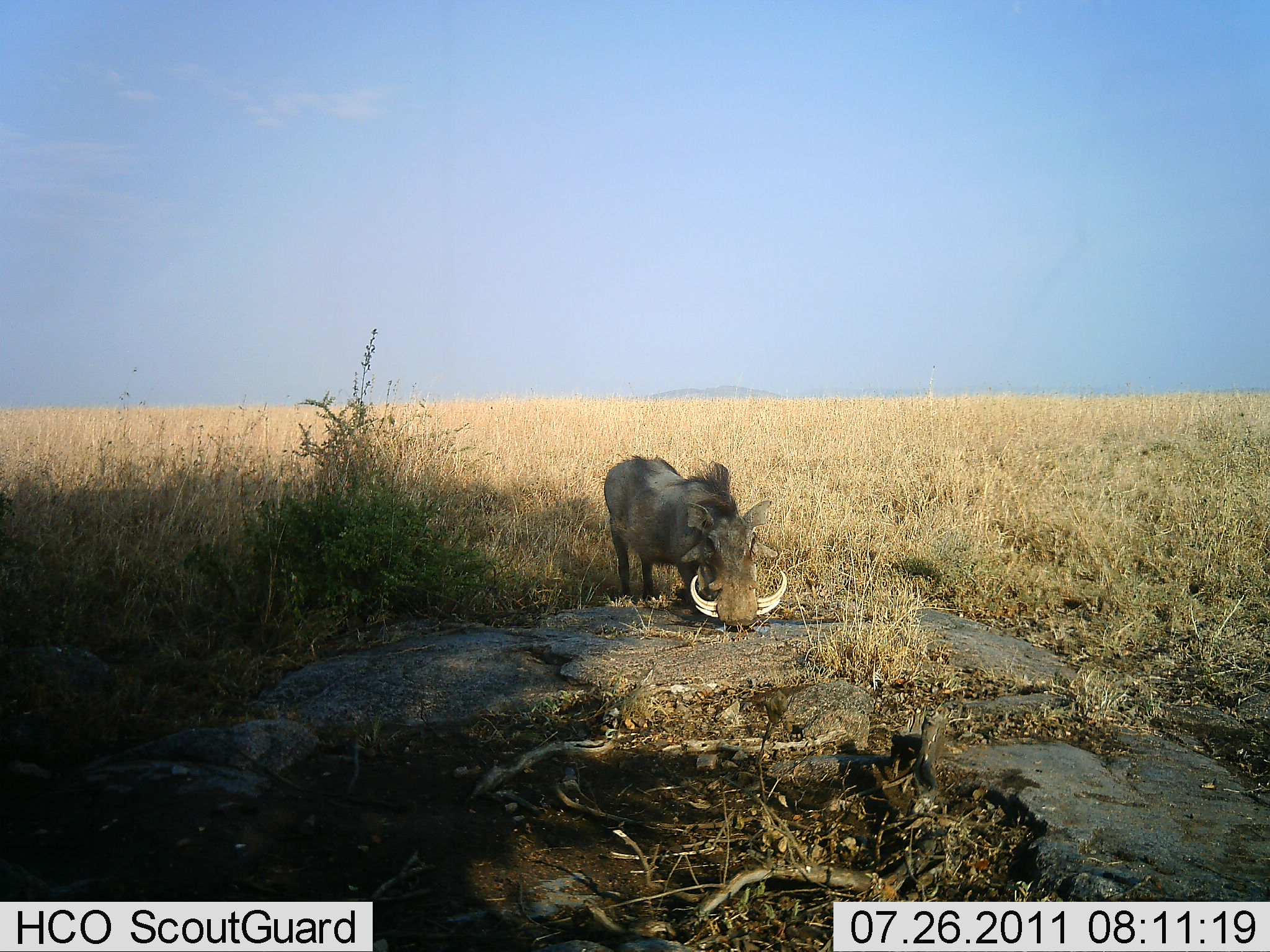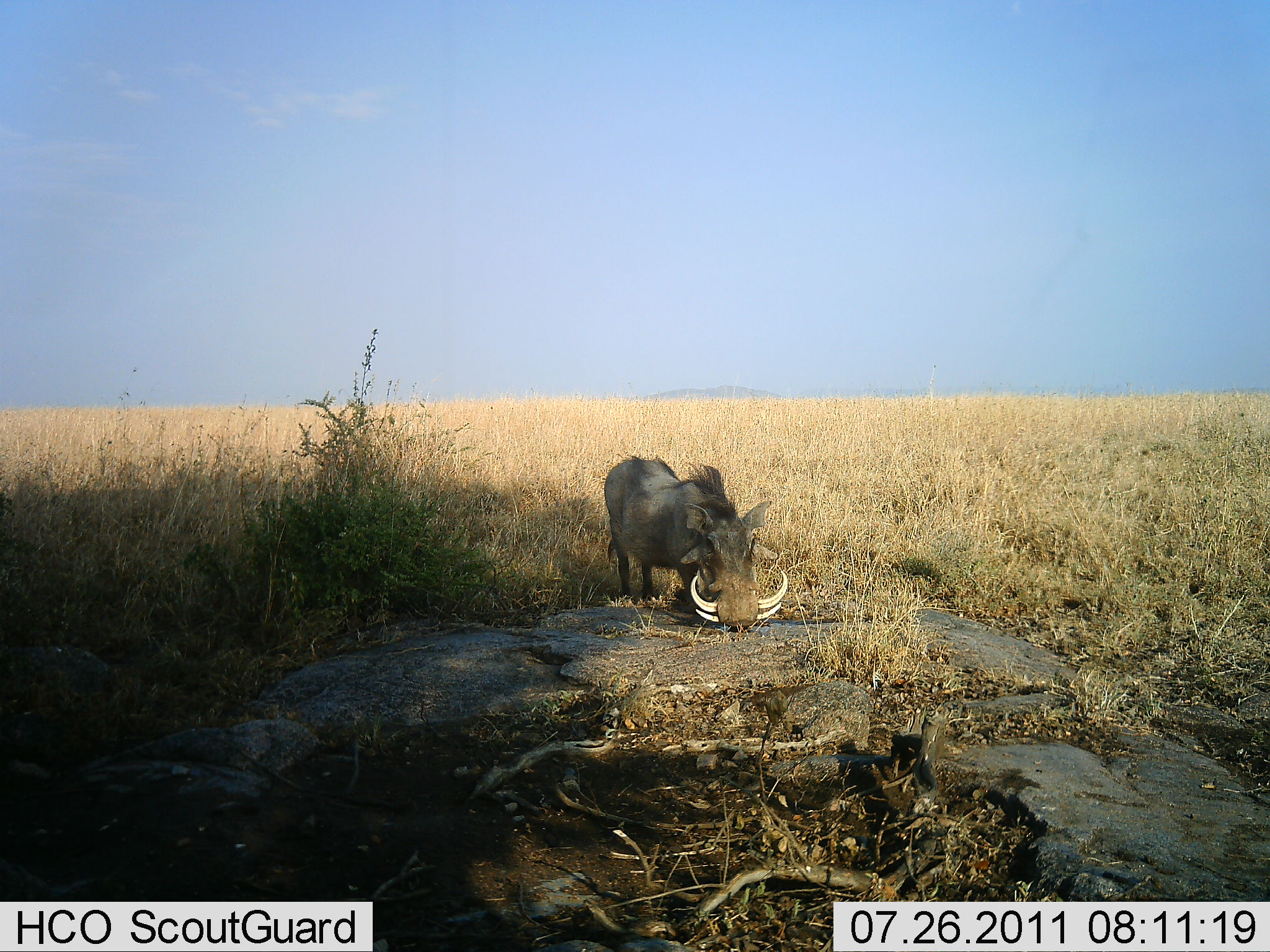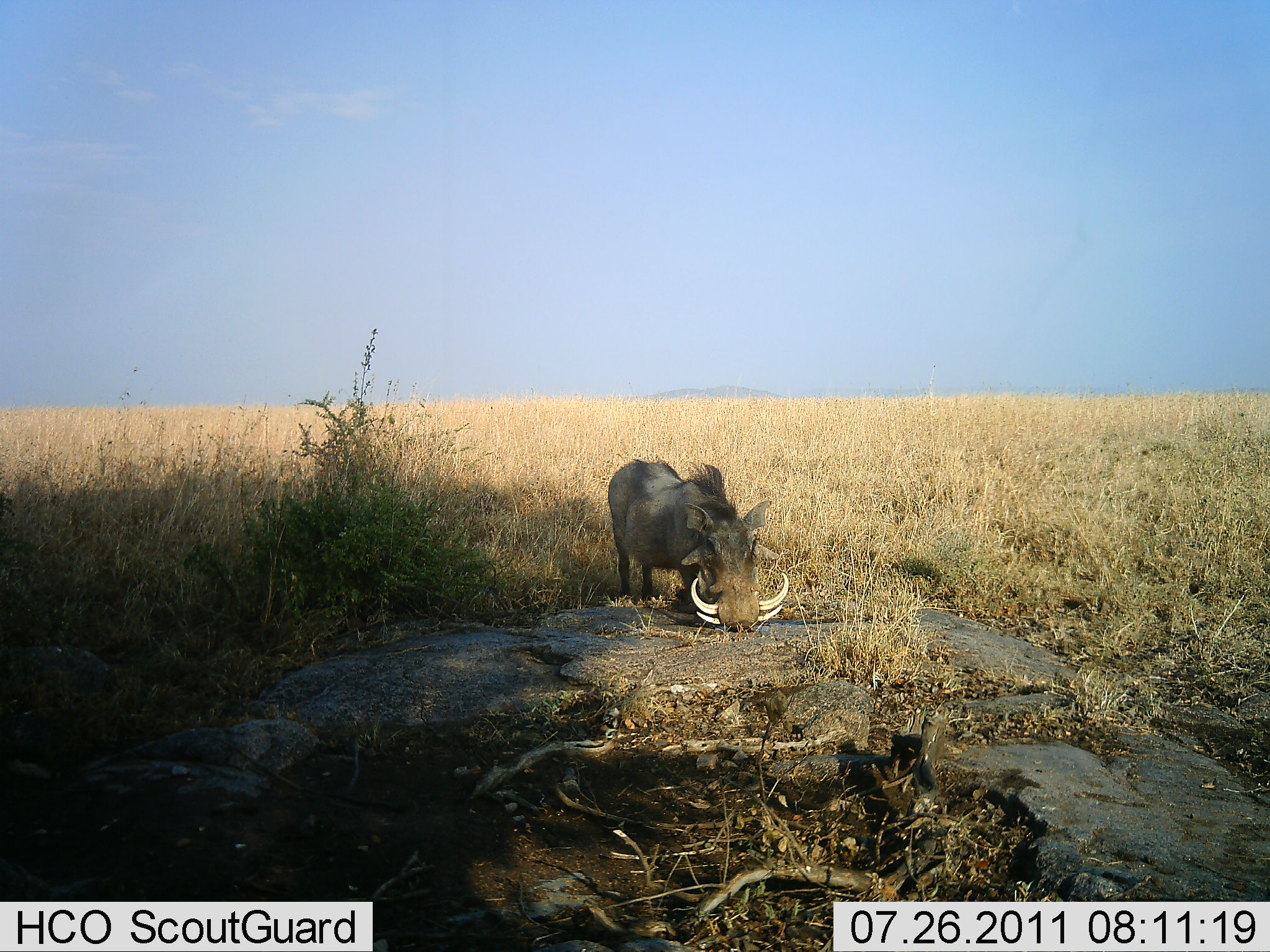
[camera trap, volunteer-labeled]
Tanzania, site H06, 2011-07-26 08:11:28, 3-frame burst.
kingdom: Animalia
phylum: Chordata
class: Mammalia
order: Artiodactyla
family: Suidae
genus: Phacochoerus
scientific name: Phacochoerus africanus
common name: warthog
Warthog (Phacochoerus africanus), count 1. Behavior (volunteer vote fractions): standing 90%, resting 0%, moving 10%, interacting 0%. Young present (vote fraction): 0%. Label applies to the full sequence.